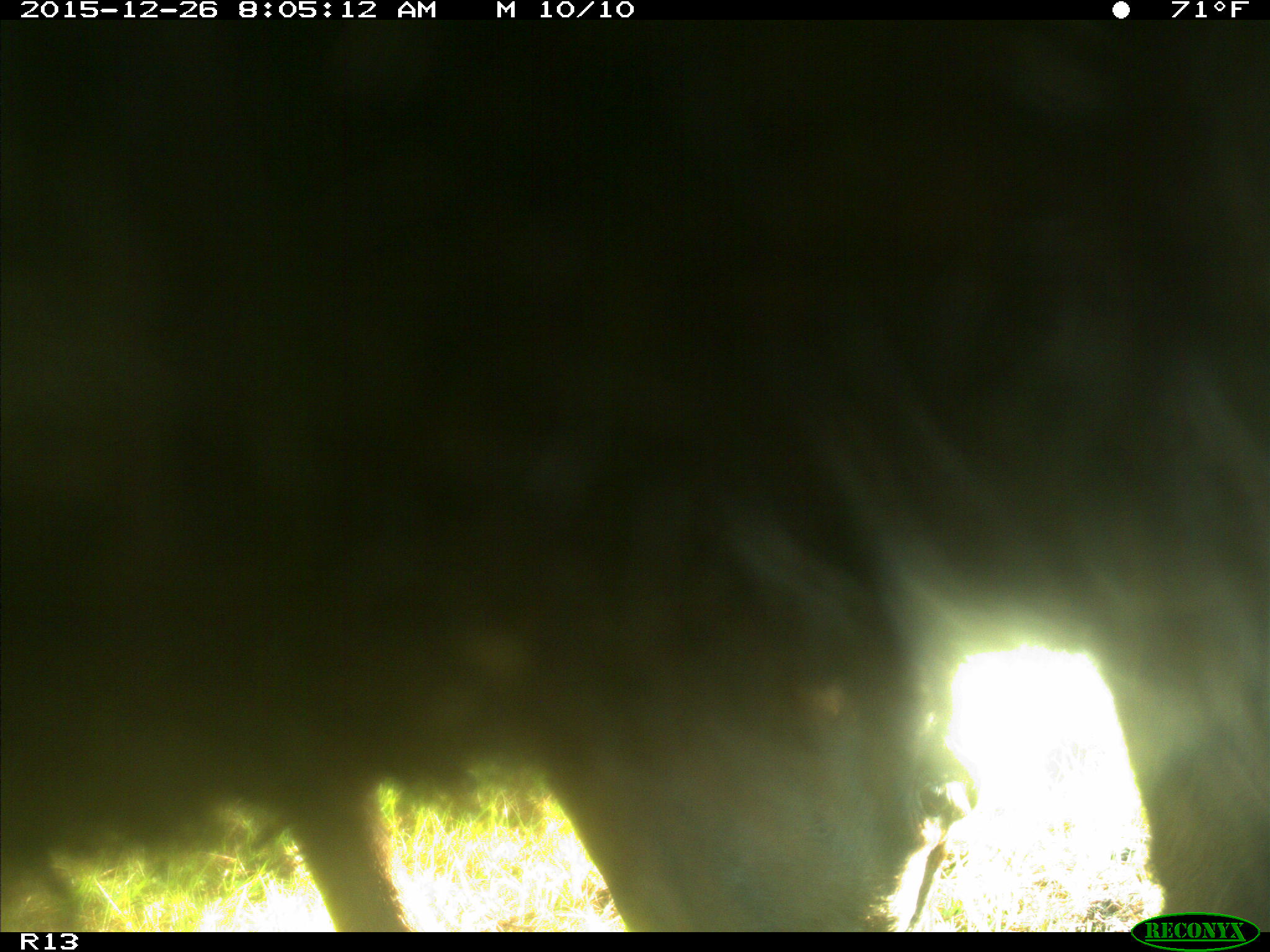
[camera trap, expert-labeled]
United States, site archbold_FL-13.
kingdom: Animalia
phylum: Chordata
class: Mammalia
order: Artiodactyla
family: Bovidae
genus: Bos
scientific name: Bos taurus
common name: domestic cow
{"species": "Bos taurus (domestic cow)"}